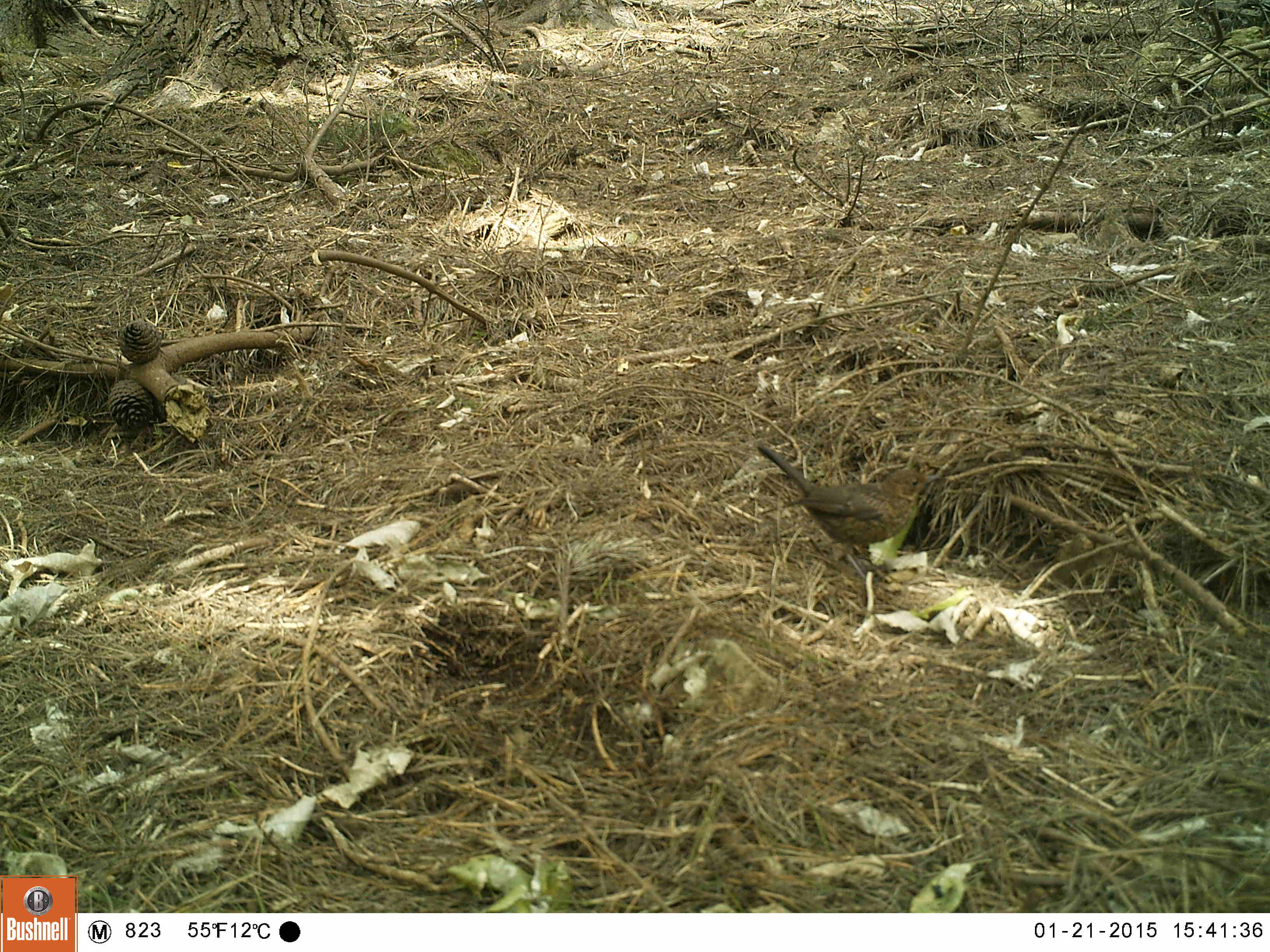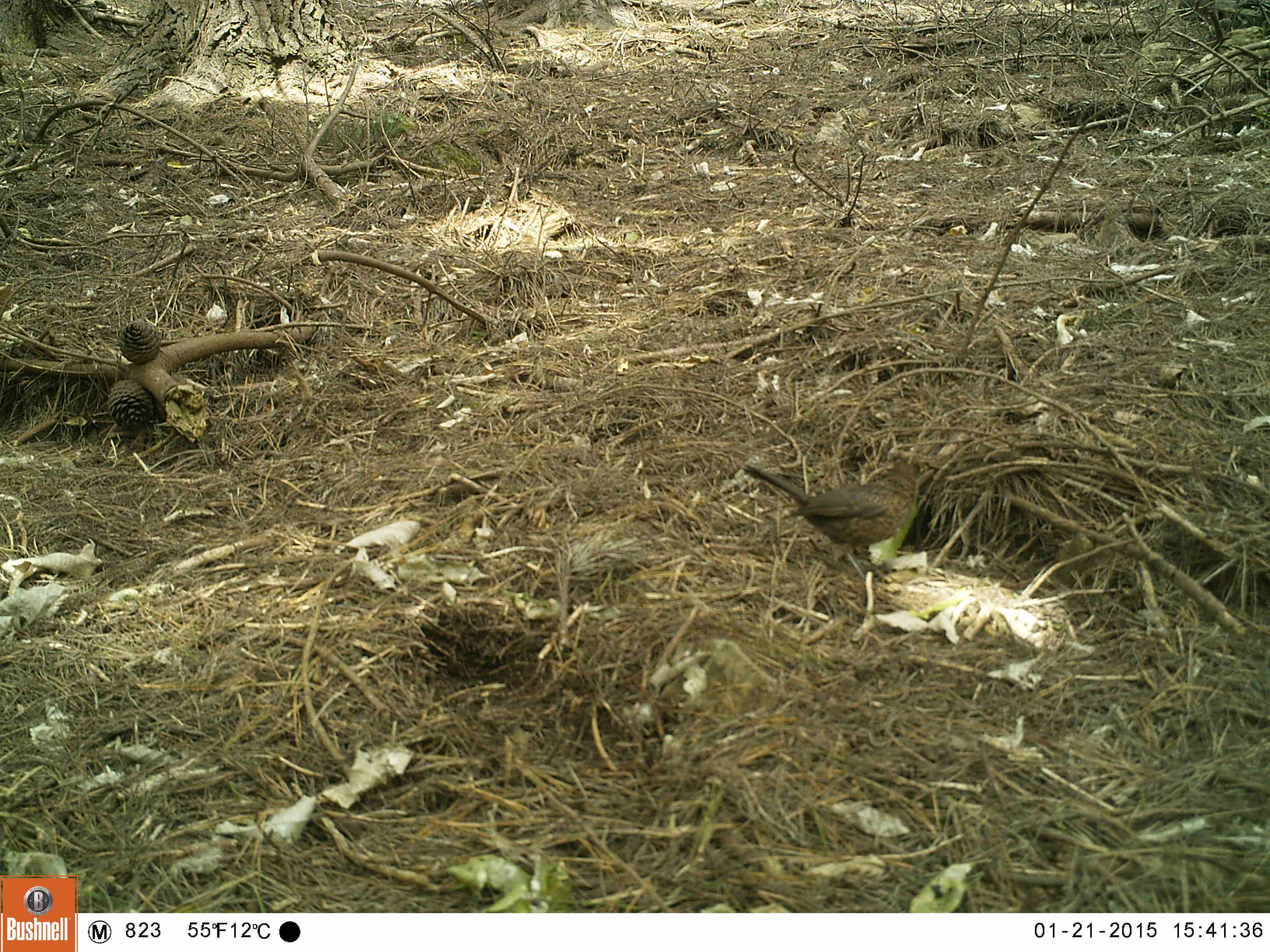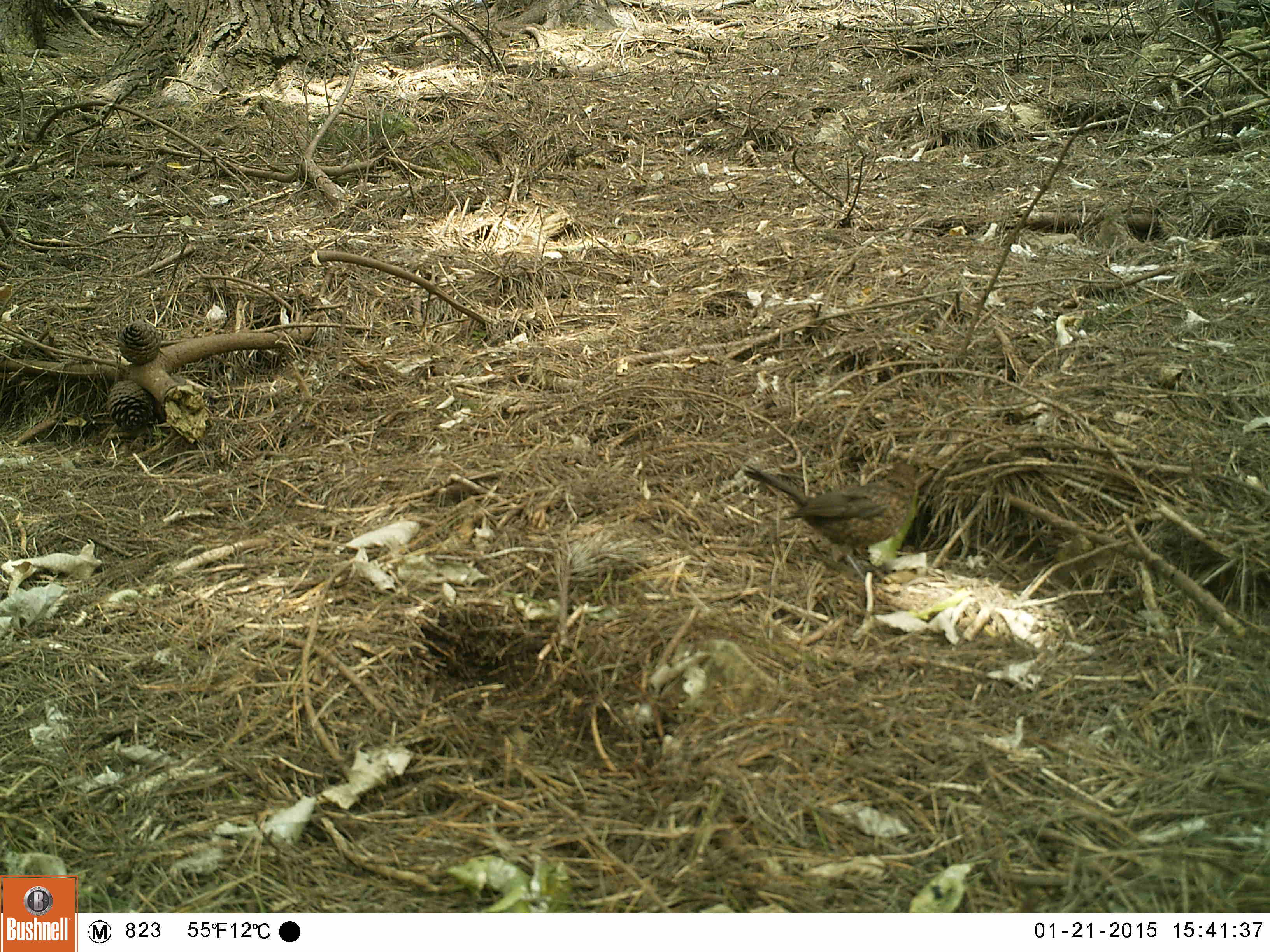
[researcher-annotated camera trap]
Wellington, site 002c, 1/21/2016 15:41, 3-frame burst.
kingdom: Animalia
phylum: Chordata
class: Aves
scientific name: Aves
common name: bird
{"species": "bird (Aves)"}